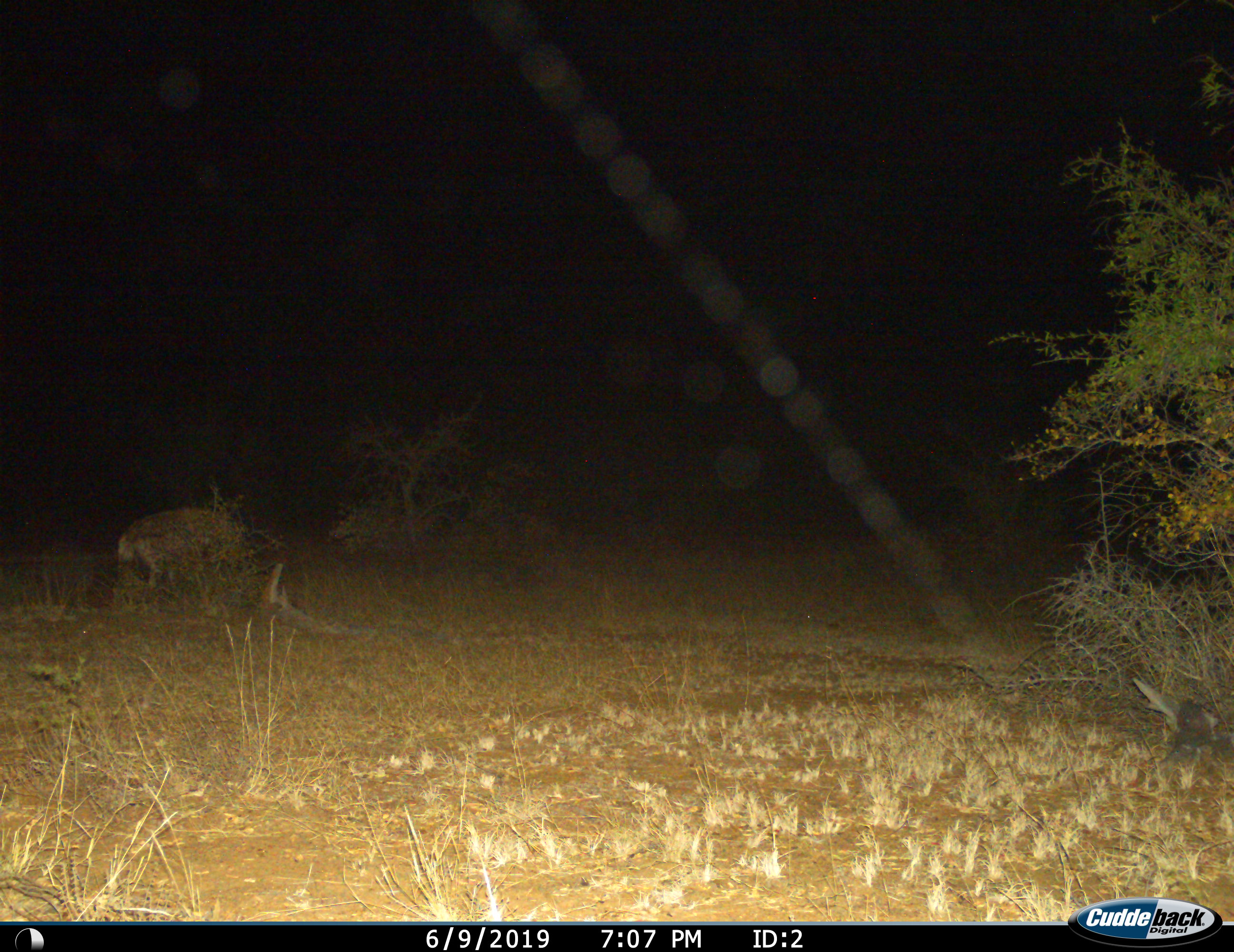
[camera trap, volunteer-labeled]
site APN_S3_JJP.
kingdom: Animalia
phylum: Chordata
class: Mammalia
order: Carnivora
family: Hyaenidae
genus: Crocuta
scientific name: Crocuta crocuta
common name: spotted hyena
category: hyenaspotted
Hyenaspotted (spotted hyena) (Crocuta crocuta), count 1. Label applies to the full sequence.